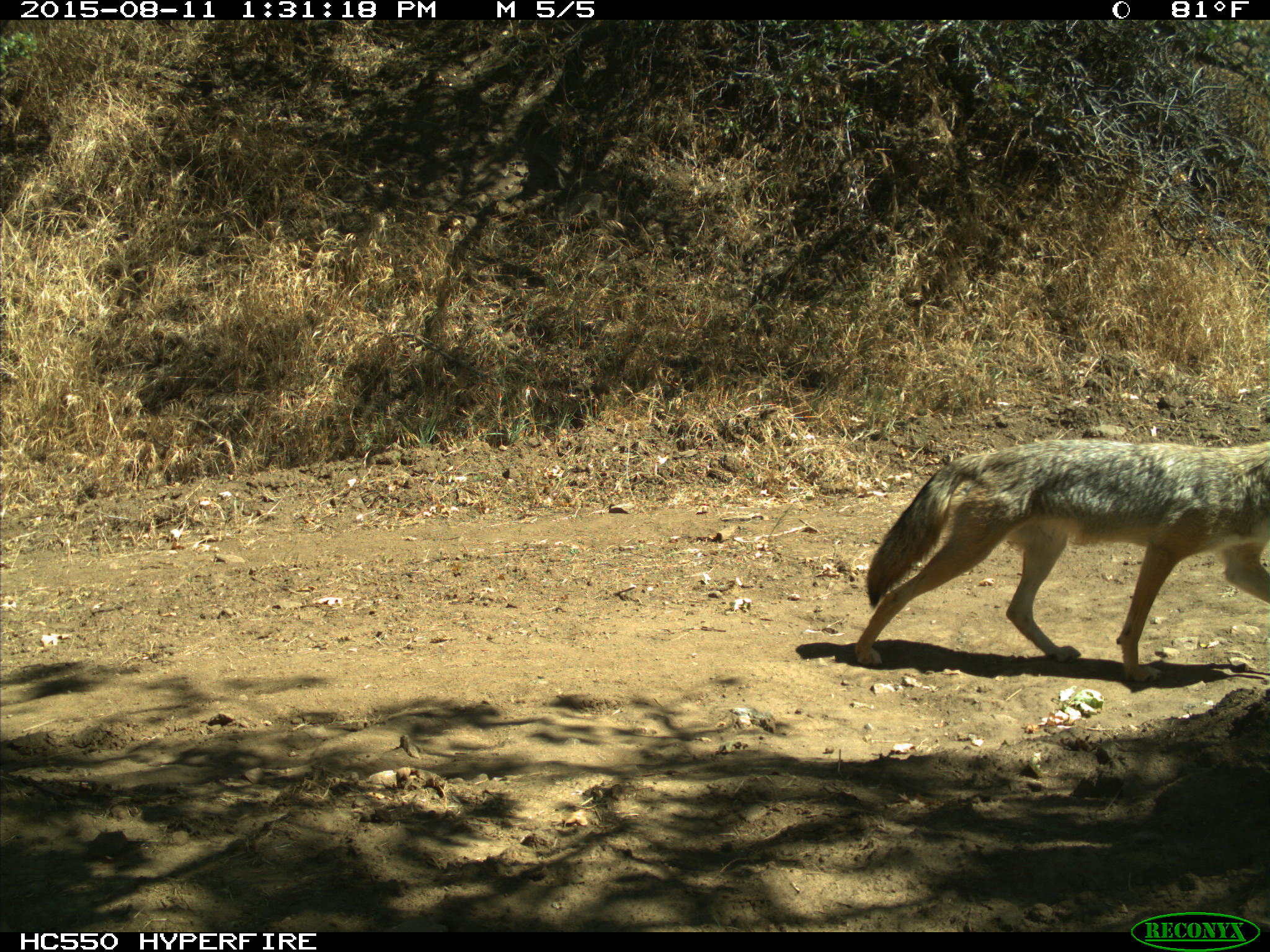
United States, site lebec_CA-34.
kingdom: Animalia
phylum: Chordata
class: Mammalia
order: Carnivora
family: Canidae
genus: Canis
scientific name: Canis latrans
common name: coyote